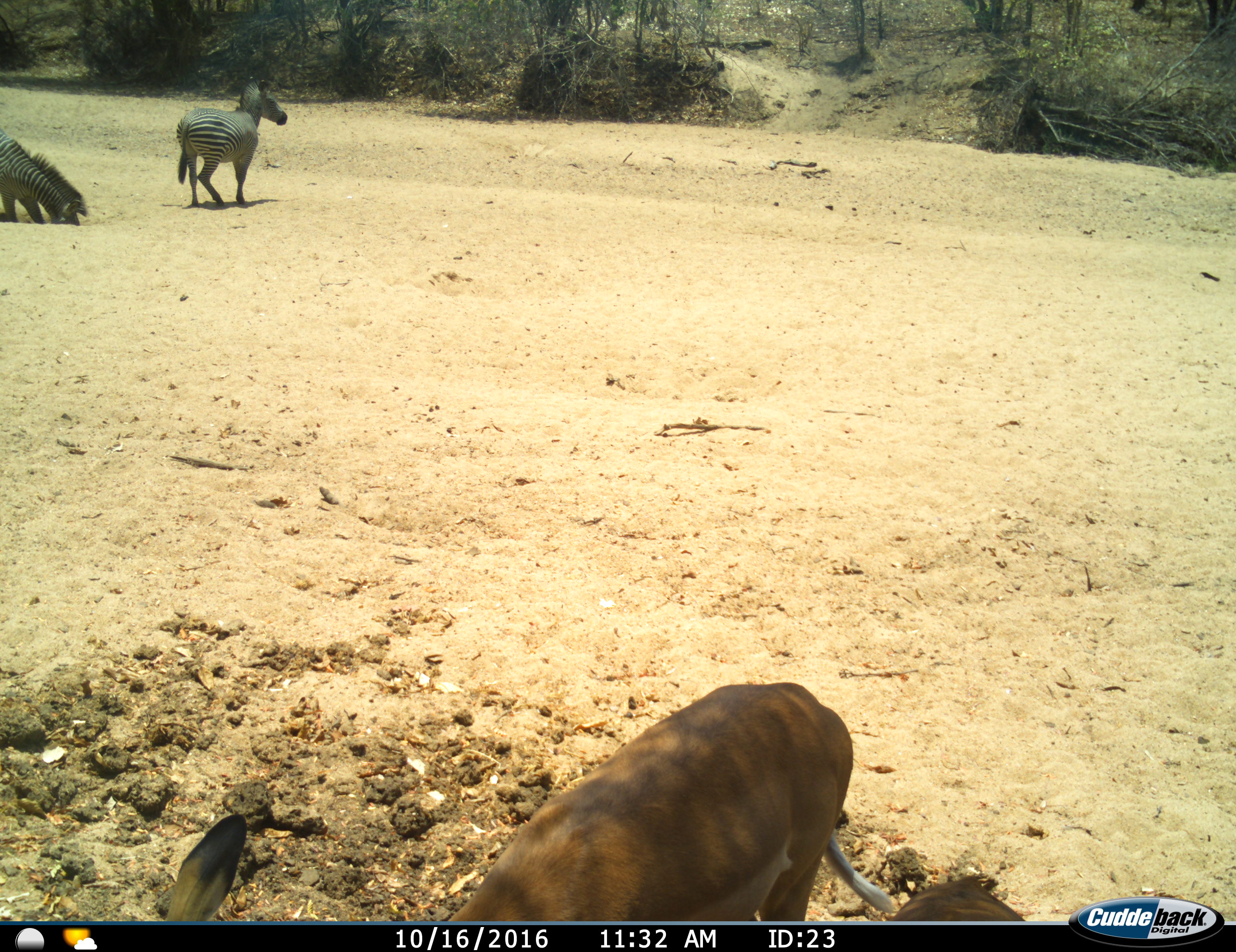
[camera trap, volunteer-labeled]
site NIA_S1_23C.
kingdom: Animalia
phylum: Chordata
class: Mammalia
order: Artiodactyla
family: Bovidae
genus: Aepyceros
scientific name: Aepyceros melampus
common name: impala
Impala (Aepyceros melampus), count 2. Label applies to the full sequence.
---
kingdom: Animalia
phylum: Chordata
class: Mammalia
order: Perissodactyla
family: Equidae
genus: Equus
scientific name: Equus quagga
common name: plains zebra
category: zebraplains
Zebraplains (plains zebra) (Equus quagga), count 2. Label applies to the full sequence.